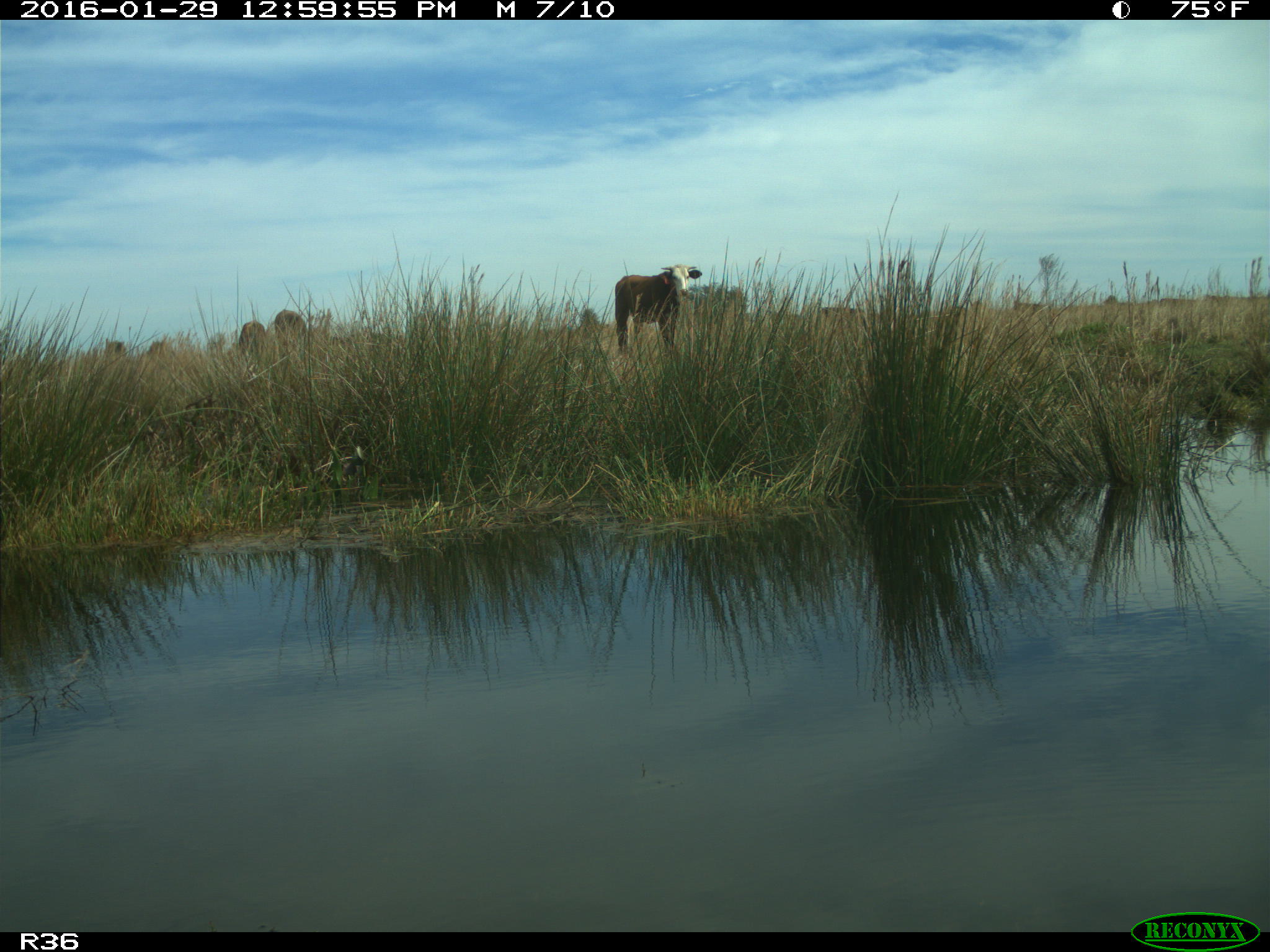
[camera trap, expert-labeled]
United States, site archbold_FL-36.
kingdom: Animalia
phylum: Chordata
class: Mammalia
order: Artiodactyla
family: Bovidae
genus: Bos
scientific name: Bos taurus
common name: domestic cow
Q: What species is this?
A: Bos taurus (domestic cow).